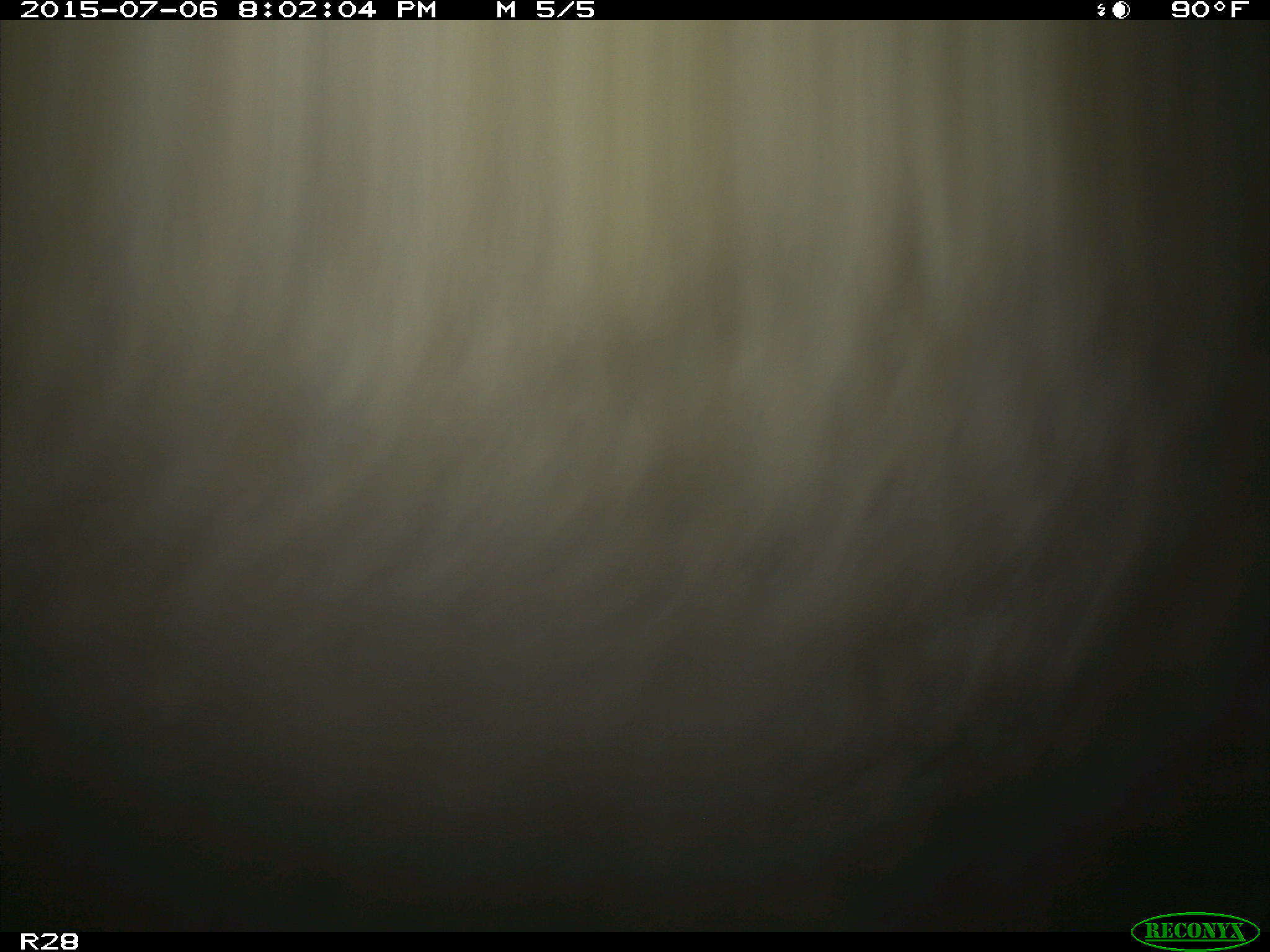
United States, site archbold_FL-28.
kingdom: Animalia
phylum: Chordata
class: Mammalia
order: Artiodactyla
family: Bovidae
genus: Bos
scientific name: Bos taurus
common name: domestic cow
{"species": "Bos taurus (domestic cow)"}